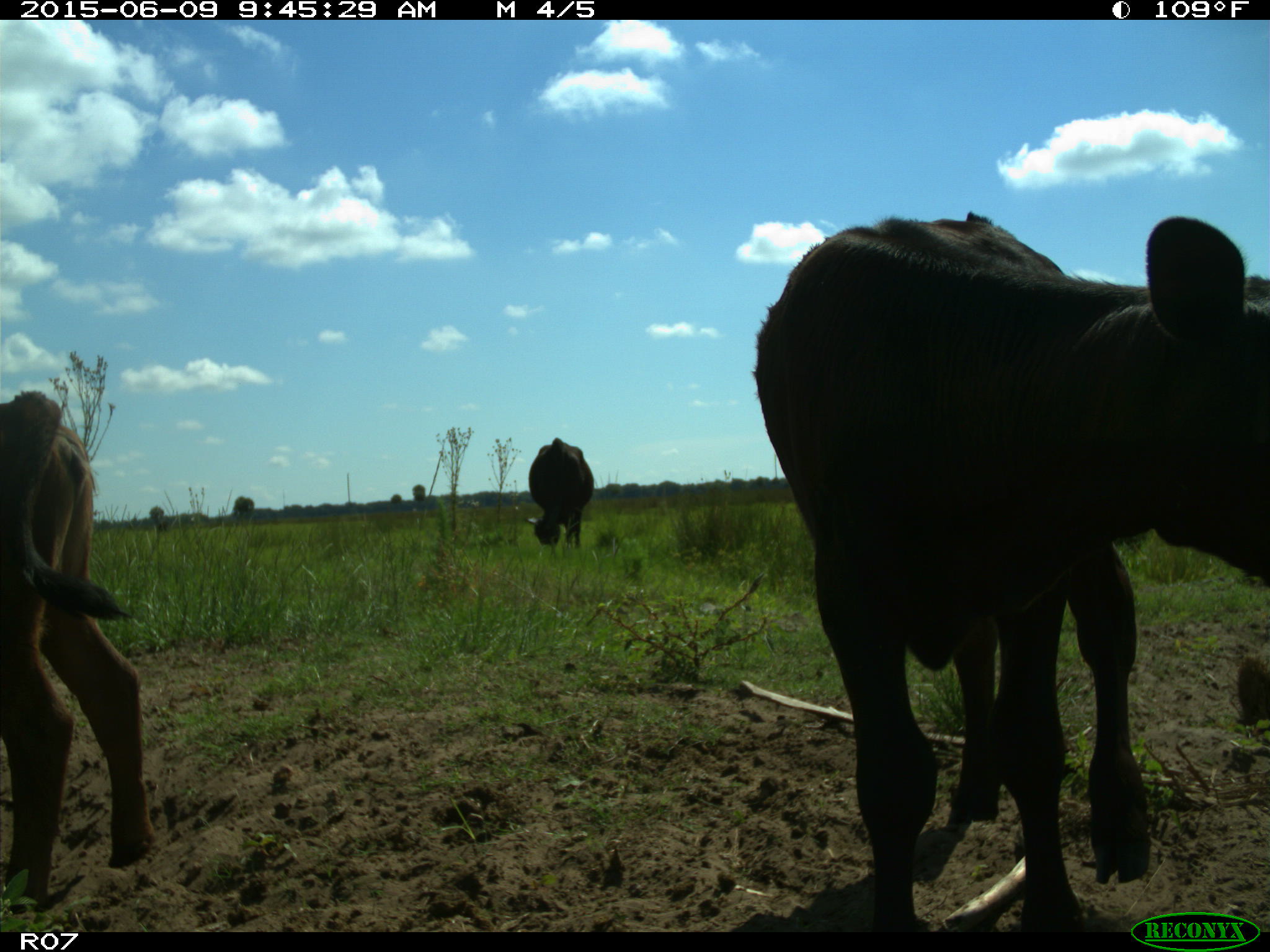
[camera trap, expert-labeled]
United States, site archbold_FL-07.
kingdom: Animalia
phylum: Chordata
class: Mammalia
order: Artiodactyla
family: Bovidae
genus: Bos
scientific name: Bos taurus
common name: domestic cow